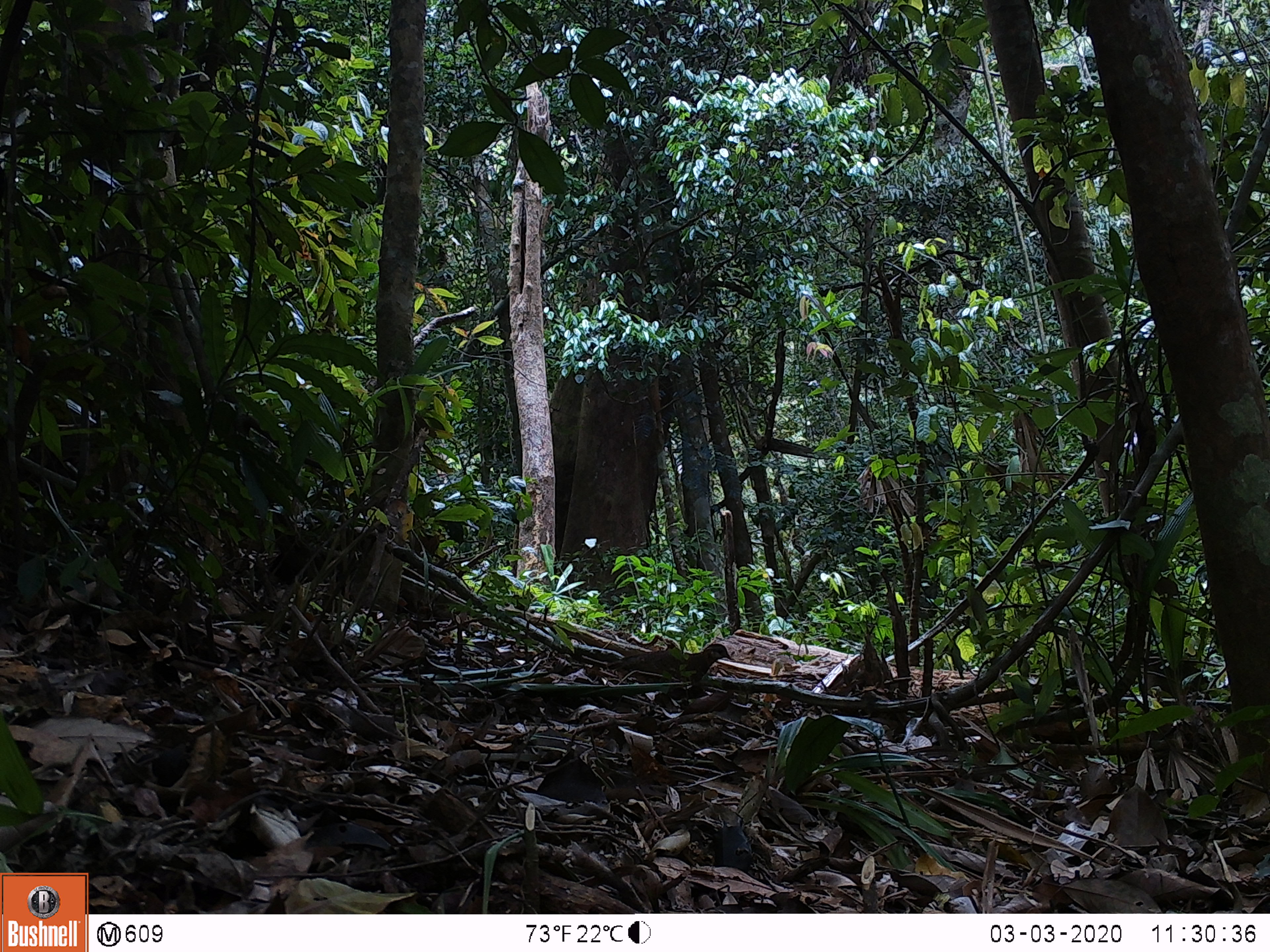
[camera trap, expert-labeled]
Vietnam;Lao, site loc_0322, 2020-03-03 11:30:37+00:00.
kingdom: Animalia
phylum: Chordata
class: Aves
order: Galliformes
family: Phasianidae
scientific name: Phasianidae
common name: partridge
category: unidentified partridge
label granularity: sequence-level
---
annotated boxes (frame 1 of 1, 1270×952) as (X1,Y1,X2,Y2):
unidentified partridge: (603,643,732,683)